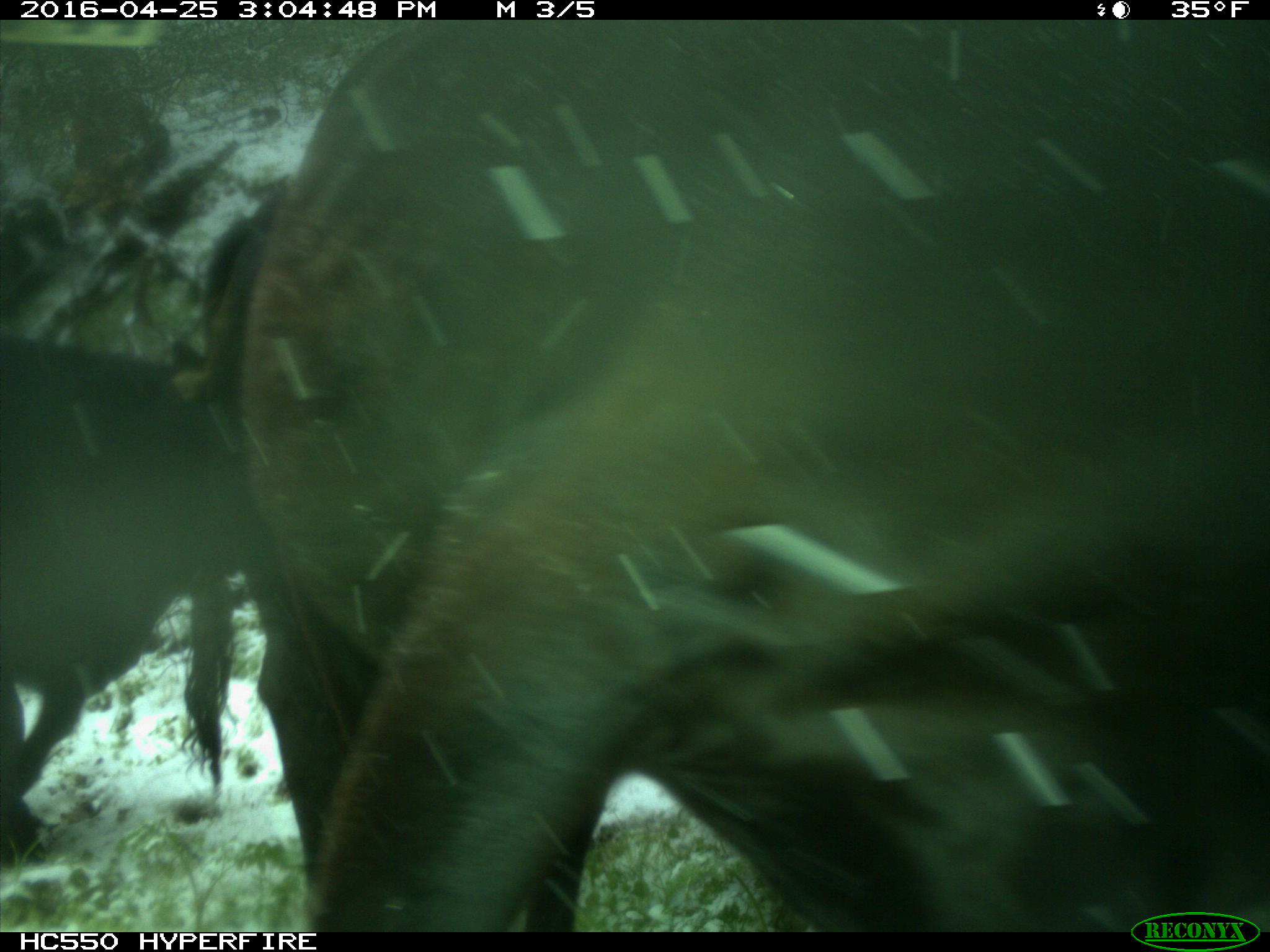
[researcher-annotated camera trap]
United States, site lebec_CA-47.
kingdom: Animalia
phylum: Chordata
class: Mammalia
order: Artiodactyla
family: Bovidae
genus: Bos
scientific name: Bos taurus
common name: domestic cow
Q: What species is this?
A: Bos taurus (domestic cow).